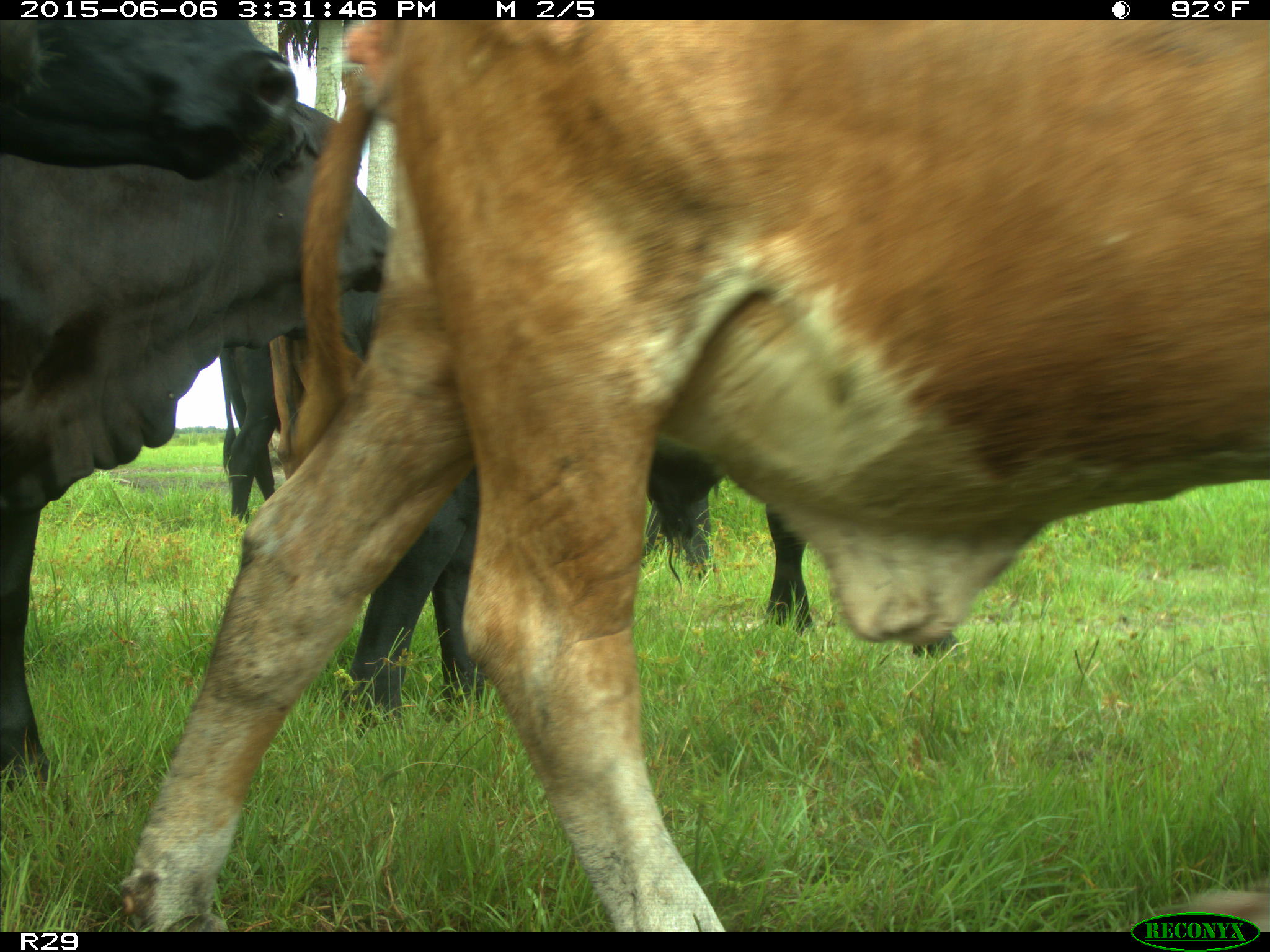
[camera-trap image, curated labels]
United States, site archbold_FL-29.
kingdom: Animalia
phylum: Chordata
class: Mammalia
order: Artiodactyla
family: Bovidae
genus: Bos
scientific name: Bos taurus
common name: domestic cow